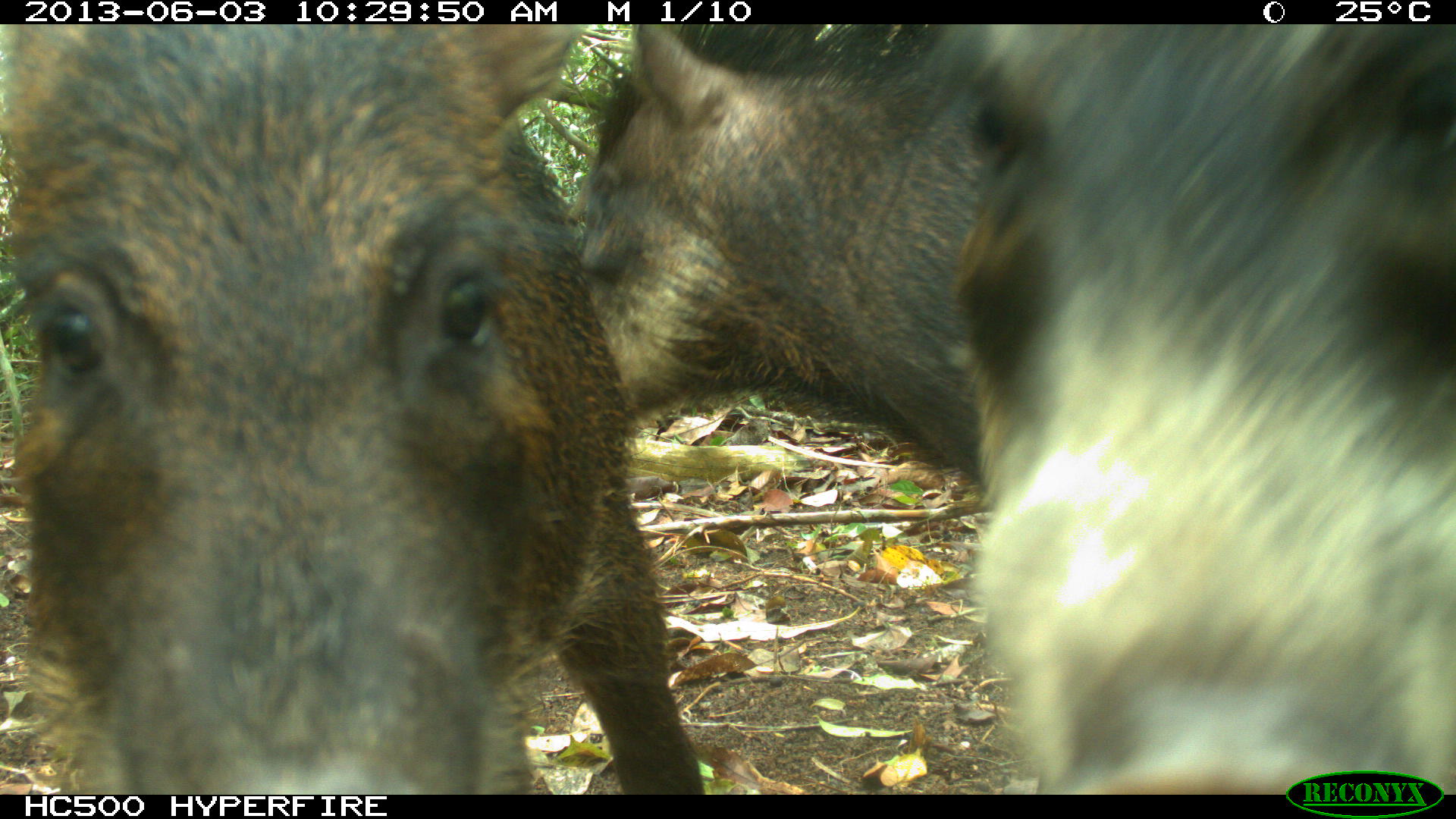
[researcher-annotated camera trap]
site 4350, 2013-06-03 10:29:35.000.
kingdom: Animalia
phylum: Chordata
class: Mammalia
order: Artiodactyla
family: Tayassuidae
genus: Tayassu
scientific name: Tayassu pecari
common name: white-lipped peccary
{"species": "Tayassu pecari (white-lipped peccary)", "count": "6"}